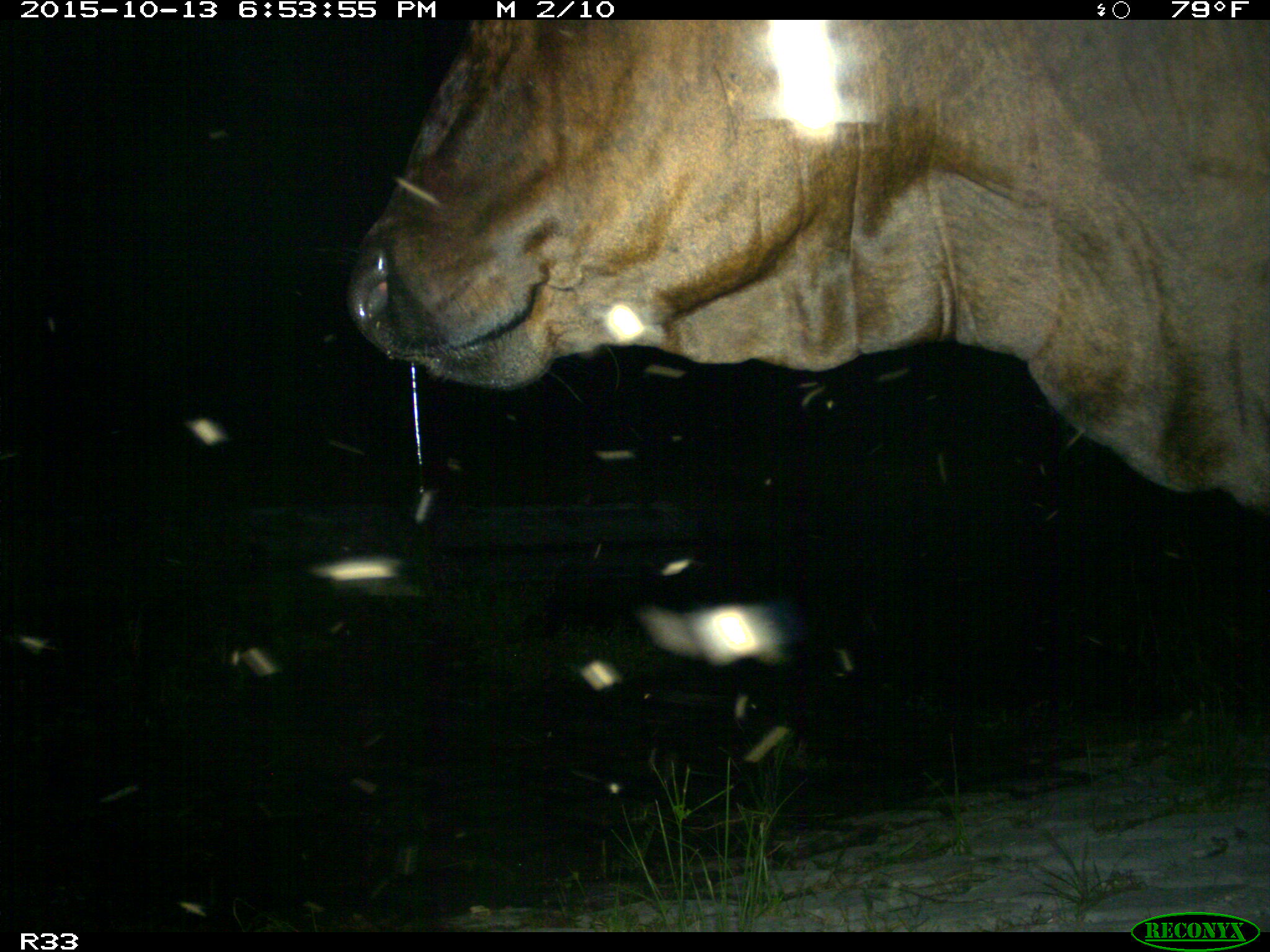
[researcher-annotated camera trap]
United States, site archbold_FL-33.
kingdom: Animalia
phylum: Chordata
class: Mammalia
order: Artiodactyla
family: Bovidae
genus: Bos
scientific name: Bos taurus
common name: domestic cow